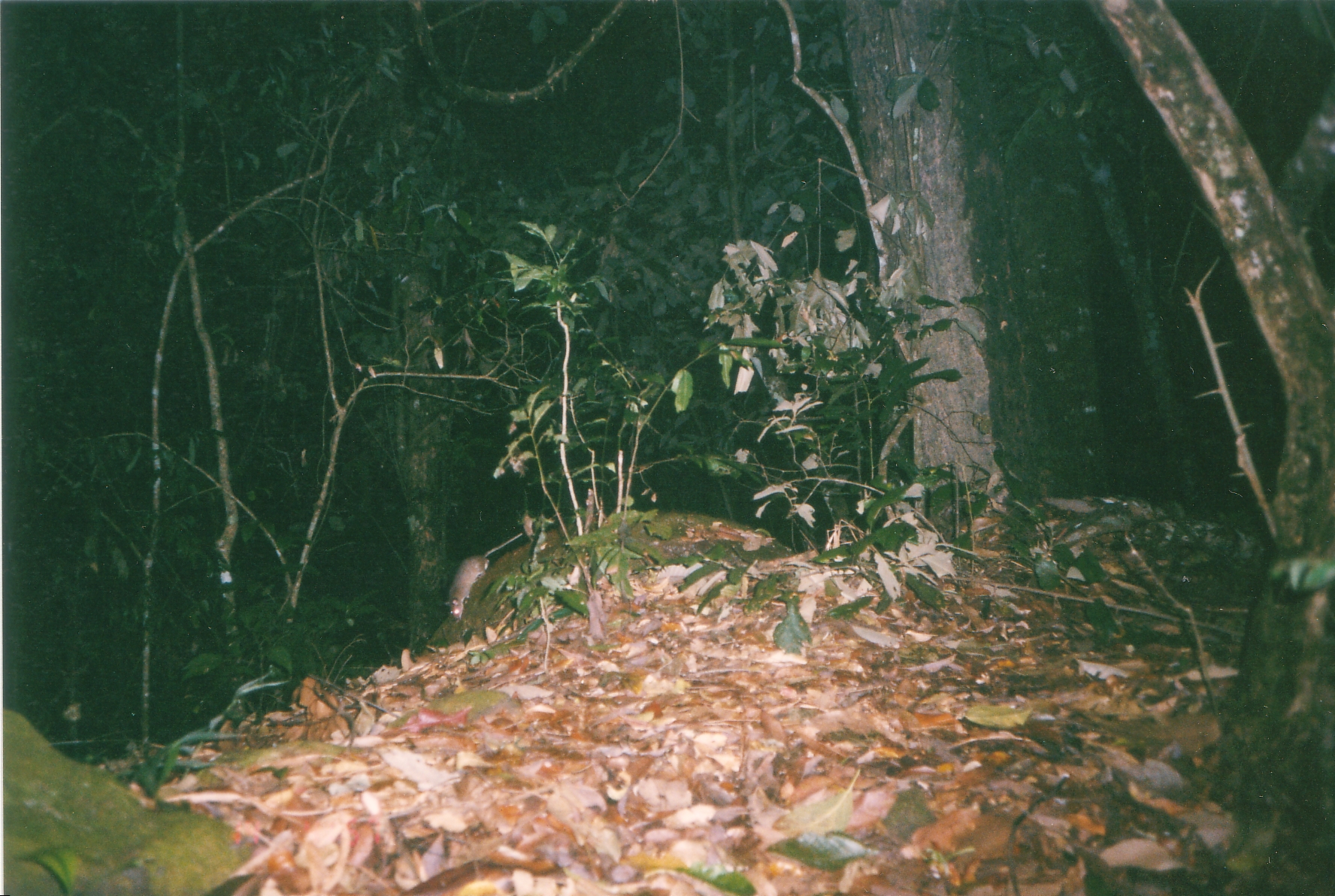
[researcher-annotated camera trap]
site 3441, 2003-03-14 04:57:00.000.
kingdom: Animalia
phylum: Chordata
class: Mammalia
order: Rodentia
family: Muridae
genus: Rattus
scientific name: Rattus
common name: rodent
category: unknown rat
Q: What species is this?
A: Unknown rat (rodent) (Rattus).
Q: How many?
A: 1.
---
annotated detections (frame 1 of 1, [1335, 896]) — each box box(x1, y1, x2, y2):
unknown rat: box(444, 532, 523, 623)